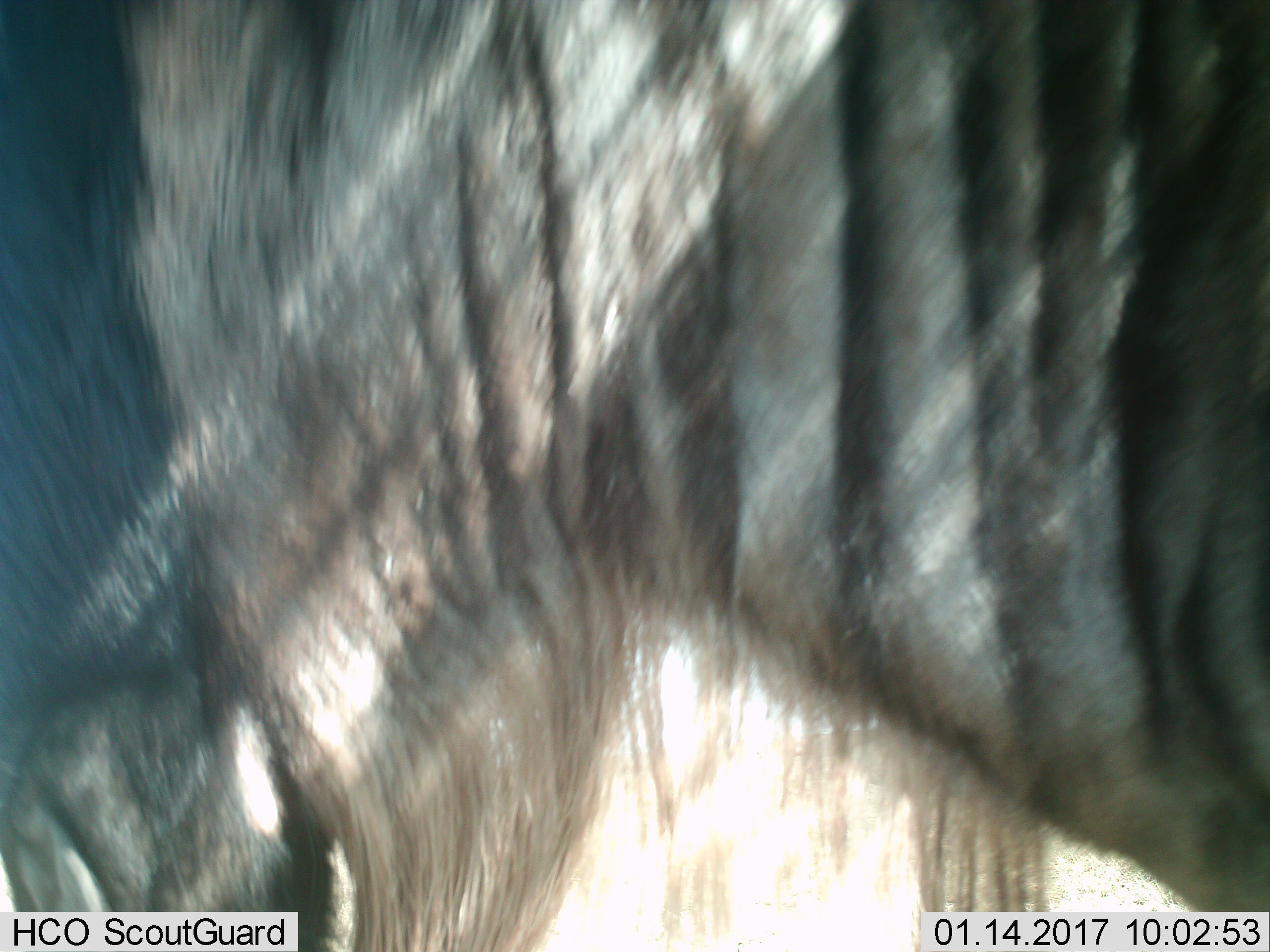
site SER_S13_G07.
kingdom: Animalia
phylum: Chordata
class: Mammalia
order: Artiodactyla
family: Bovidae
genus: Connochaetes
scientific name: Connochaetes taurinus taurinus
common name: blue wildebeest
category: wildebeestblue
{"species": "wildebeestblue (blue wildebeest) (Connochaetes taurinus taurinus)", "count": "1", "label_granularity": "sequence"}